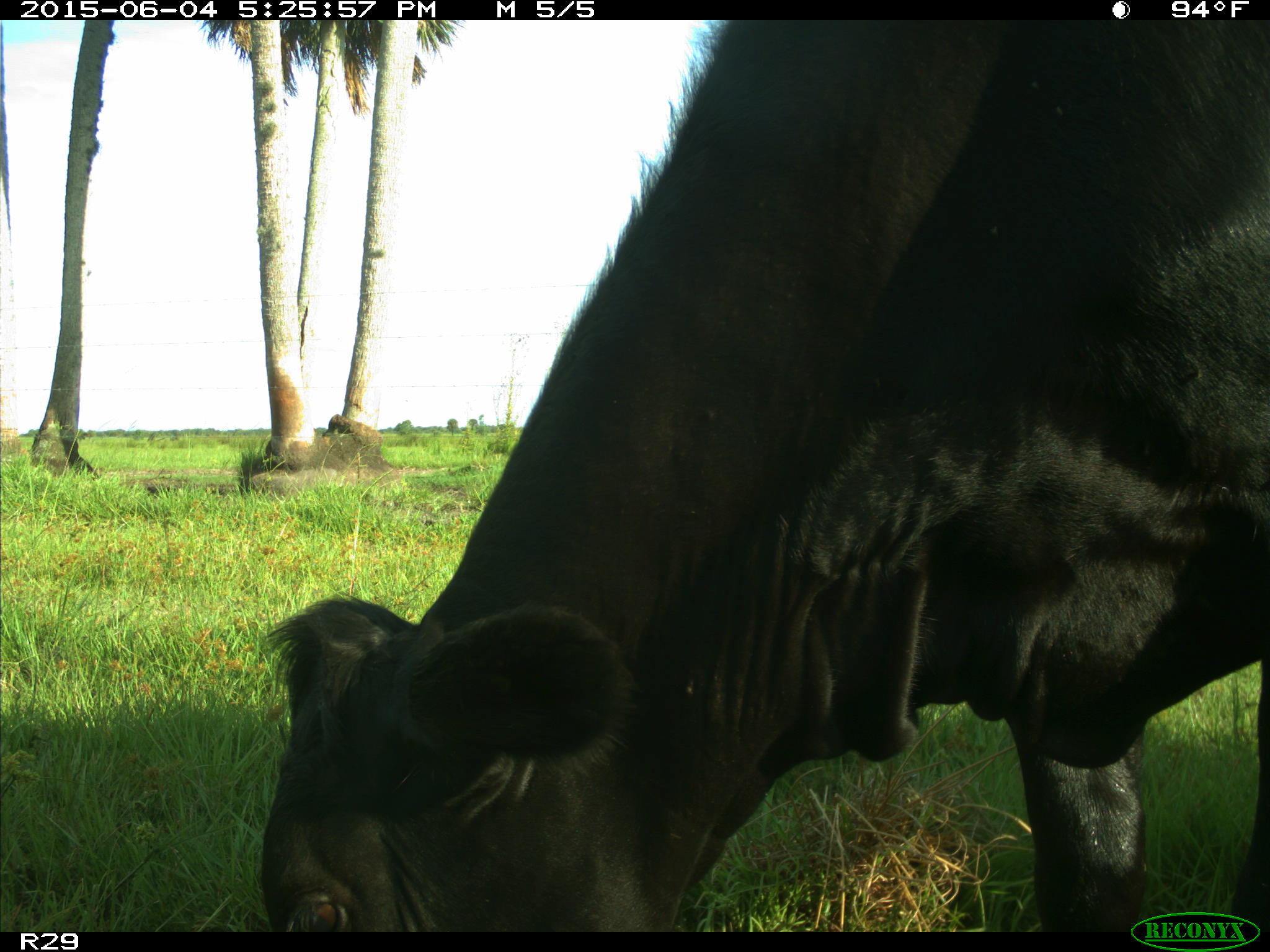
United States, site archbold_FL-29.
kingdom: Animalia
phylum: Chordata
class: Mammalia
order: Artiodactyla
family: Bovidae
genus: Bos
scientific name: Bos taurus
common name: domestic cow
Bos taurus (domestic cow).